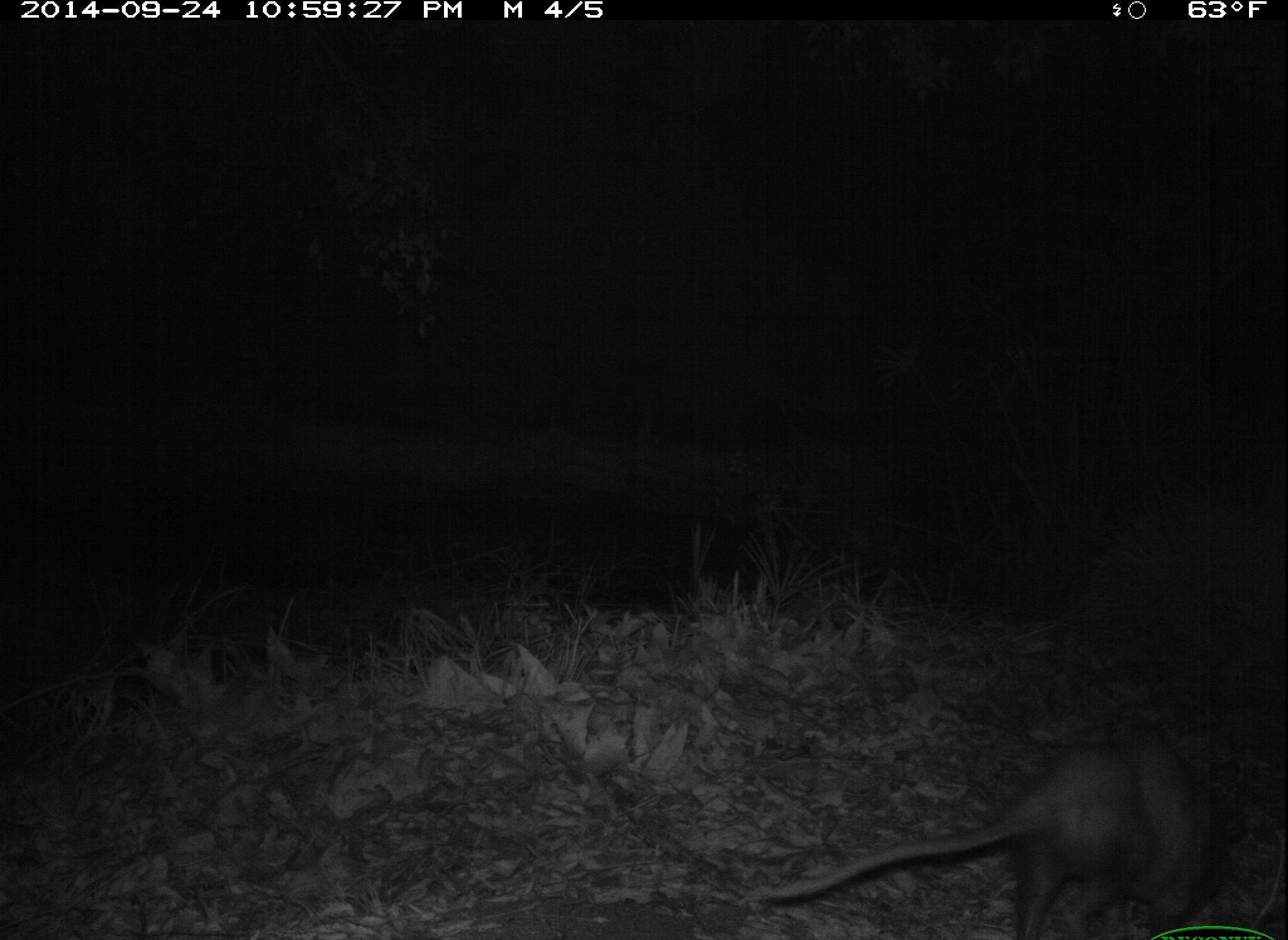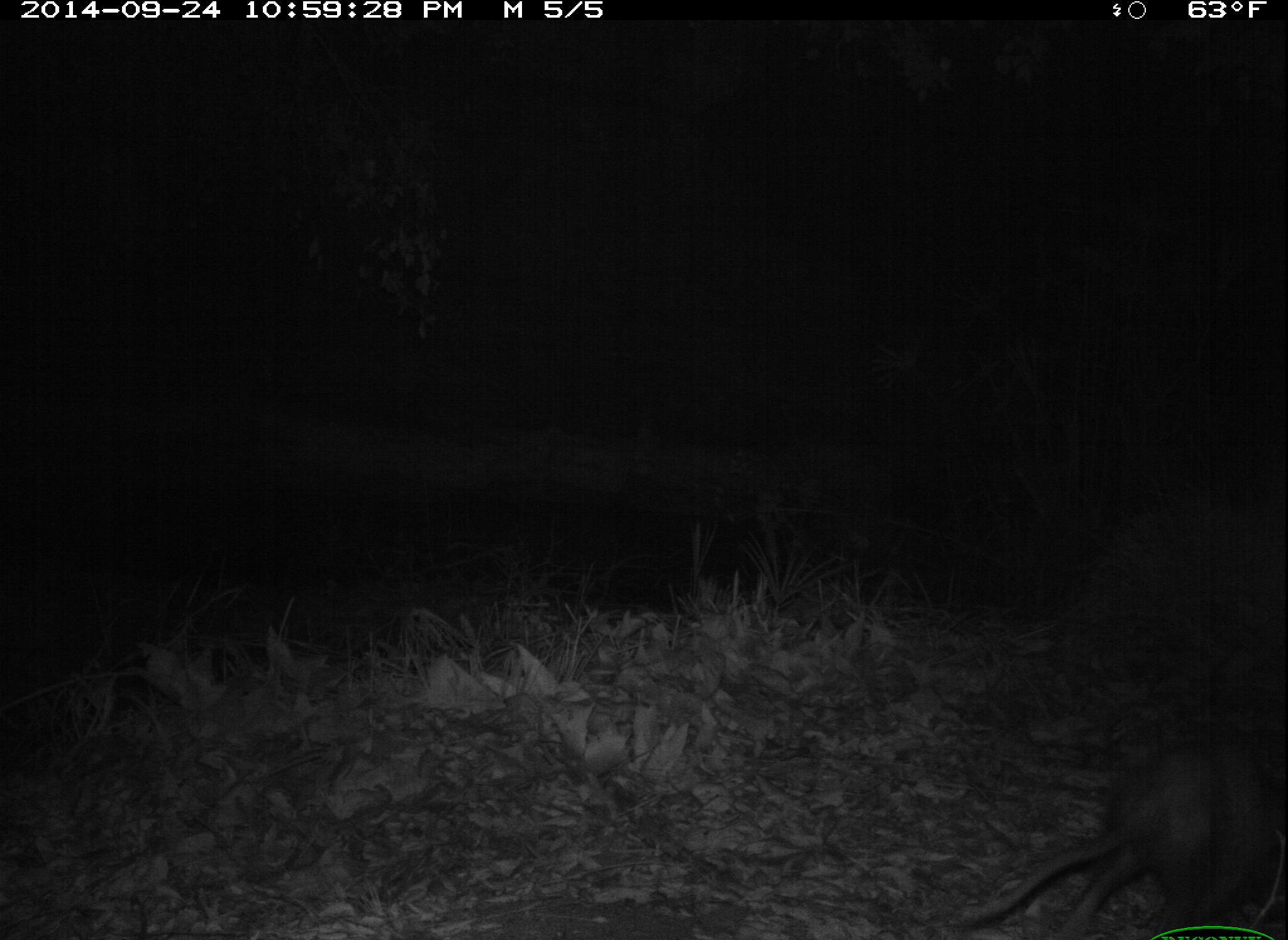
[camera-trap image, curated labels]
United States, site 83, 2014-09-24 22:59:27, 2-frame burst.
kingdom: Animalia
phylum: Chordata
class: Mammalia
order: Didelphimorphia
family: Didelphidae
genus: Didelphis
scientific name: Didelphis virginiana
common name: virginia opossum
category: opossum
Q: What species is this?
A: Opossum (virginia opossum) (Didelphis virginiana).